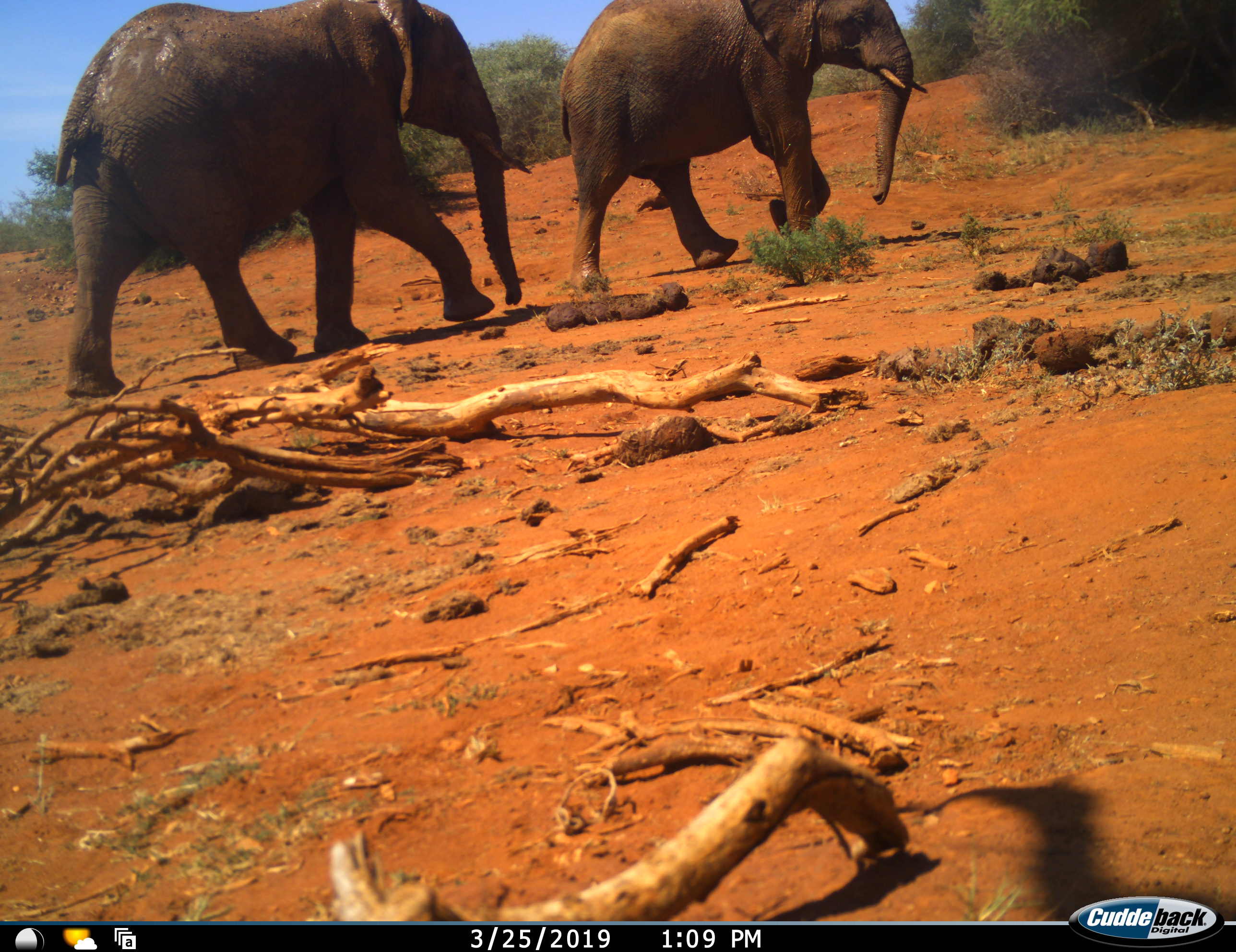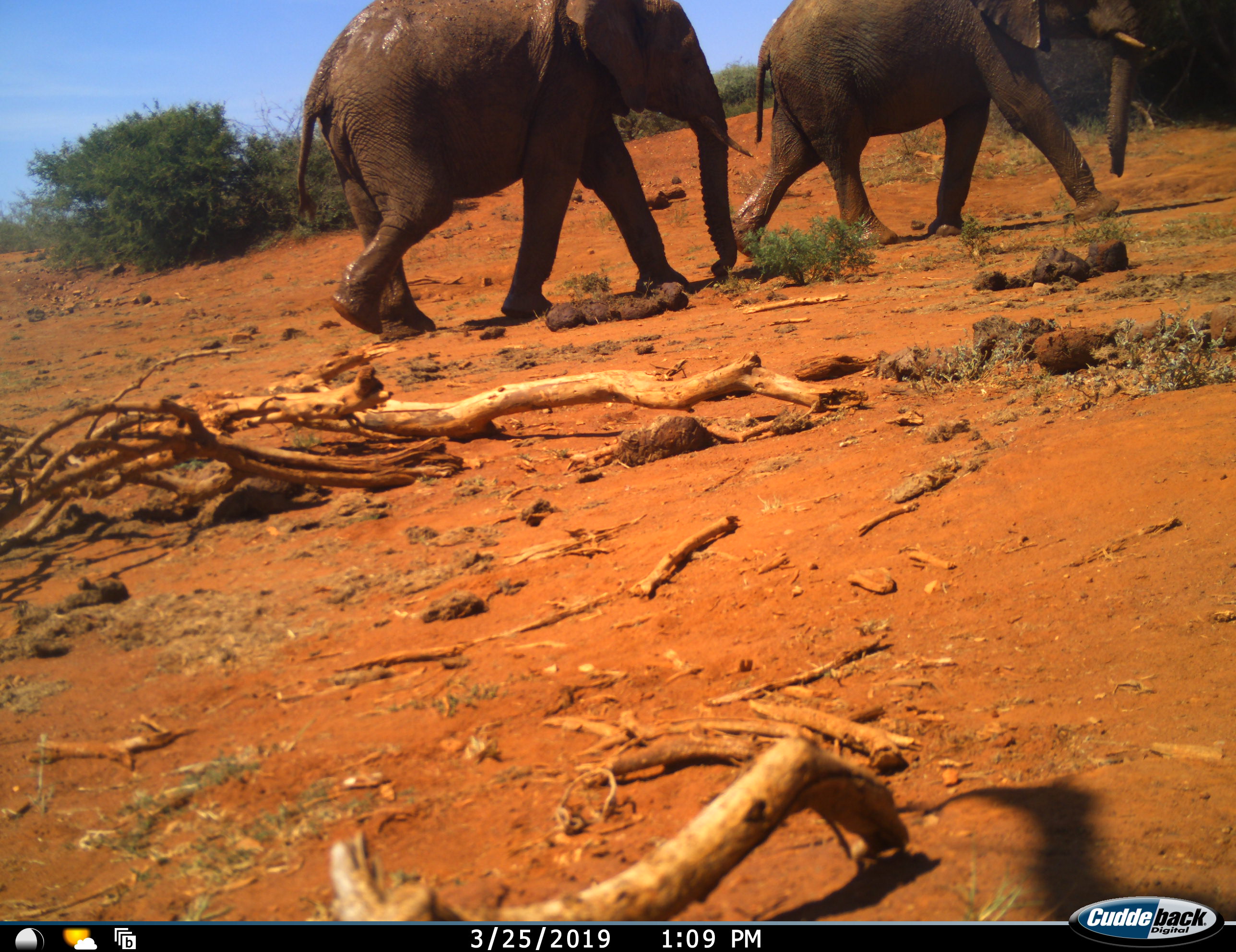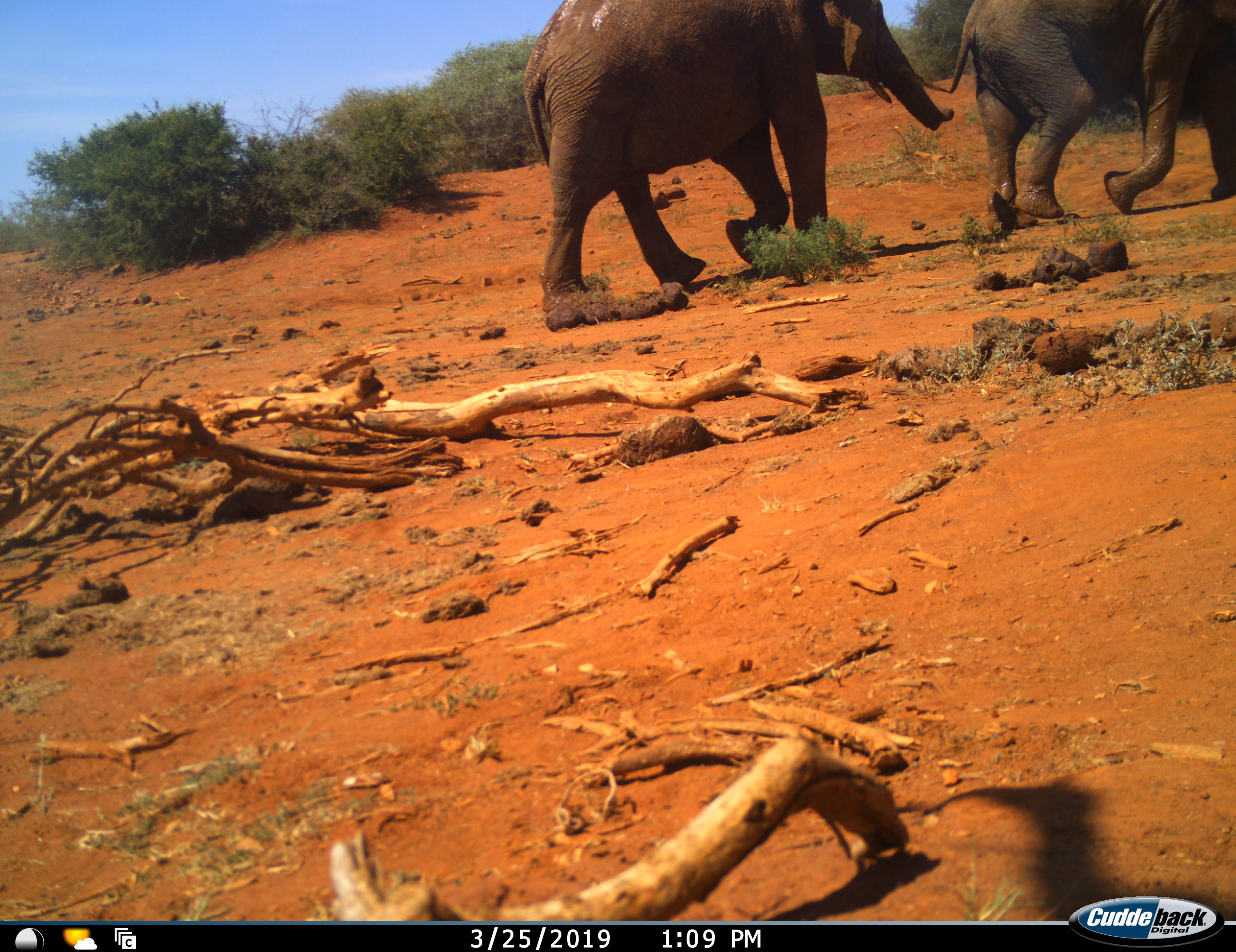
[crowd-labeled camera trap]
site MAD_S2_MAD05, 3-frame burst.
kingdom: Animalia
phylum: Chordata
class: Mammalia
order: Proboscidea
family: Elephantidae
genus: Loxodonta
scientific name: Loxodonta africana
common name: african bush elephant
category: elephant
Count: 2.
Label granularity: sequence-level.